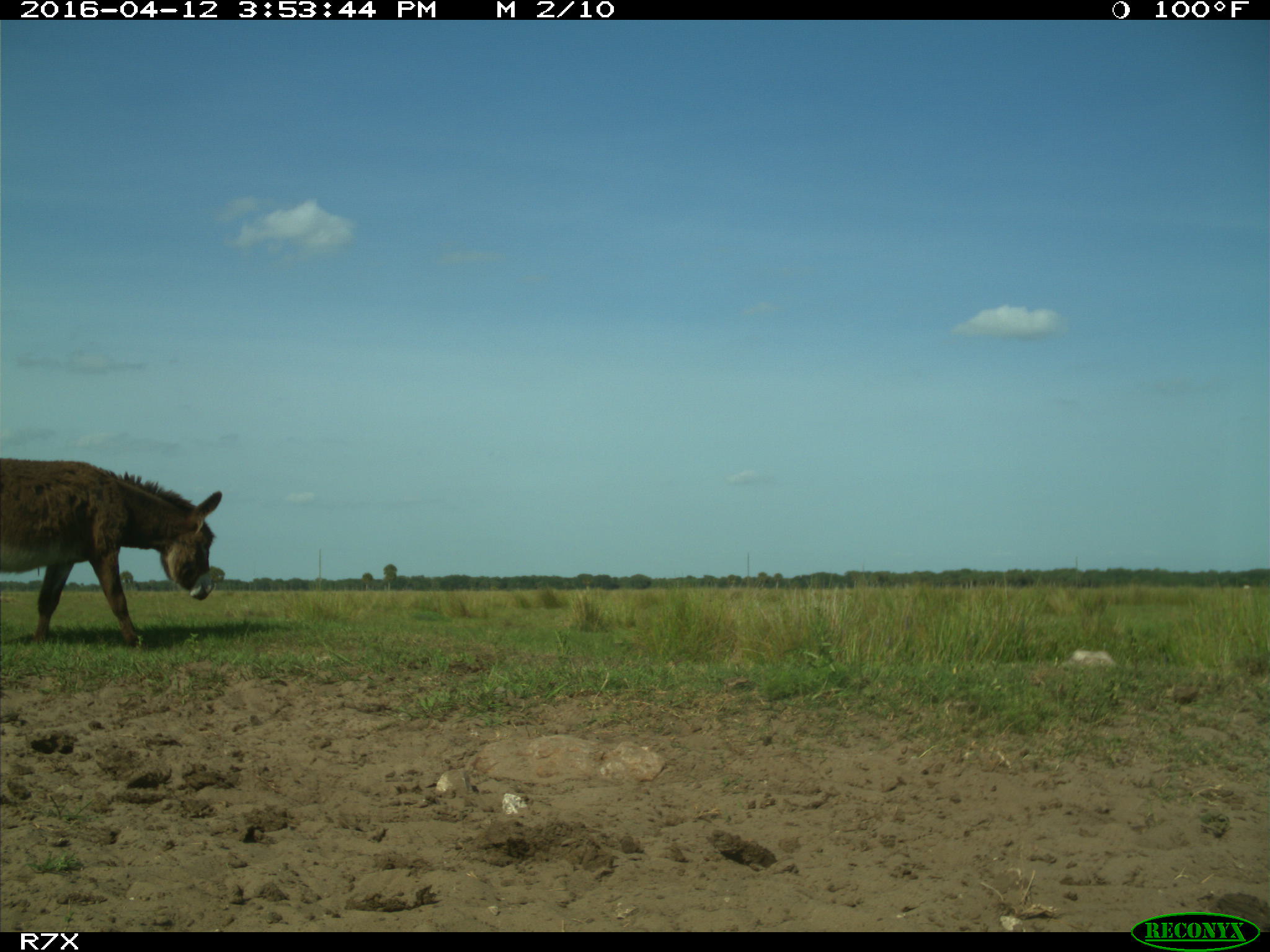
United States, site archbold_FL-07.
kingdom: Animalia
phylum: Chordata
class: Mammalia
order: Artiodactyla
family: Bovidae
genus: Bos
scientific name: Bos taurus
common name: domestic cow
Bos taurus (domestic cow).